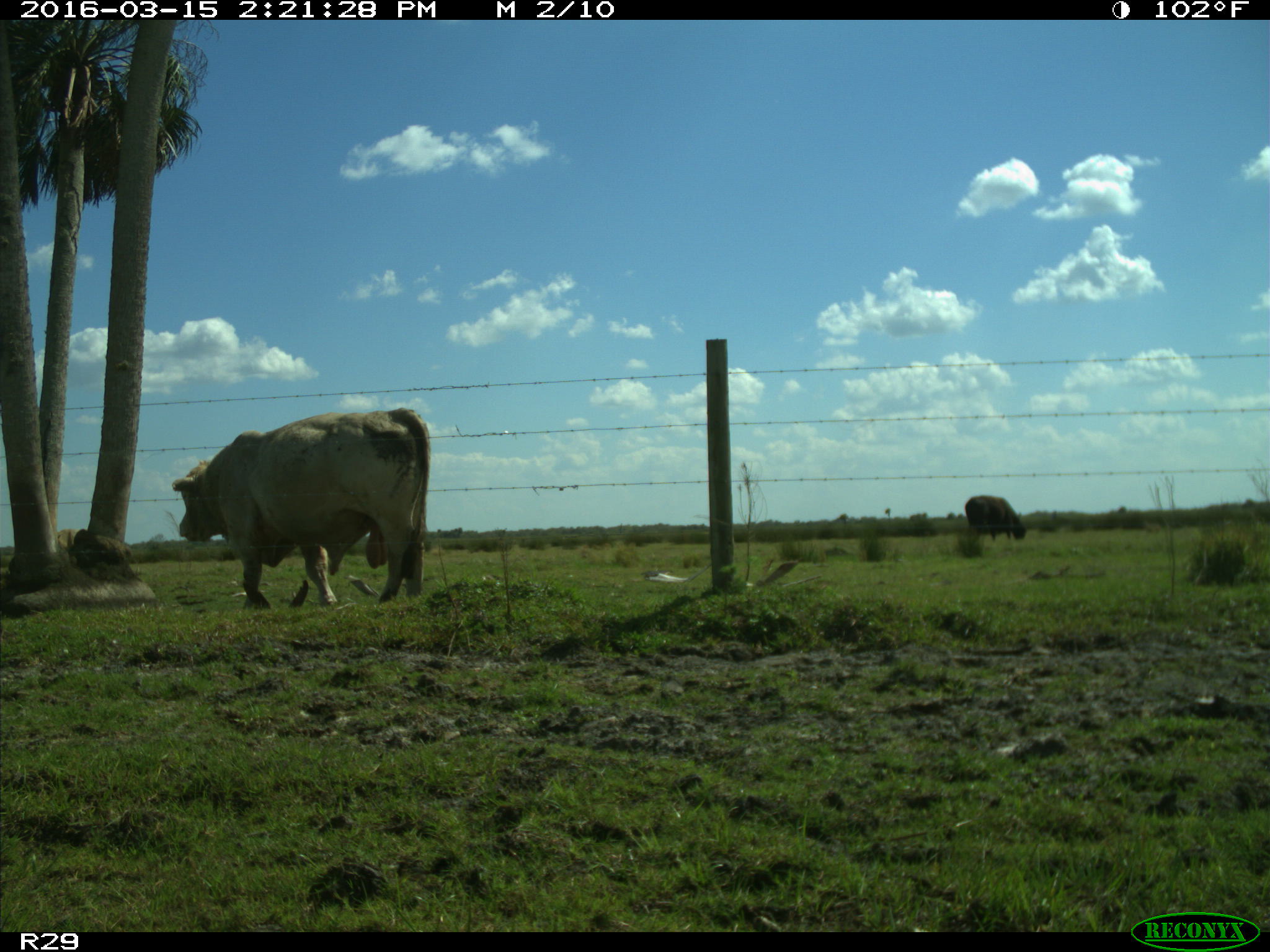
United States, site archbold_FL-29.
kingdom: Animalia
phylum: Chordata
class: Mammalia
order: Artiodactyla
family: Bovidae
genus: Bos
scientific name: Bos taurus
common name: domestic cow